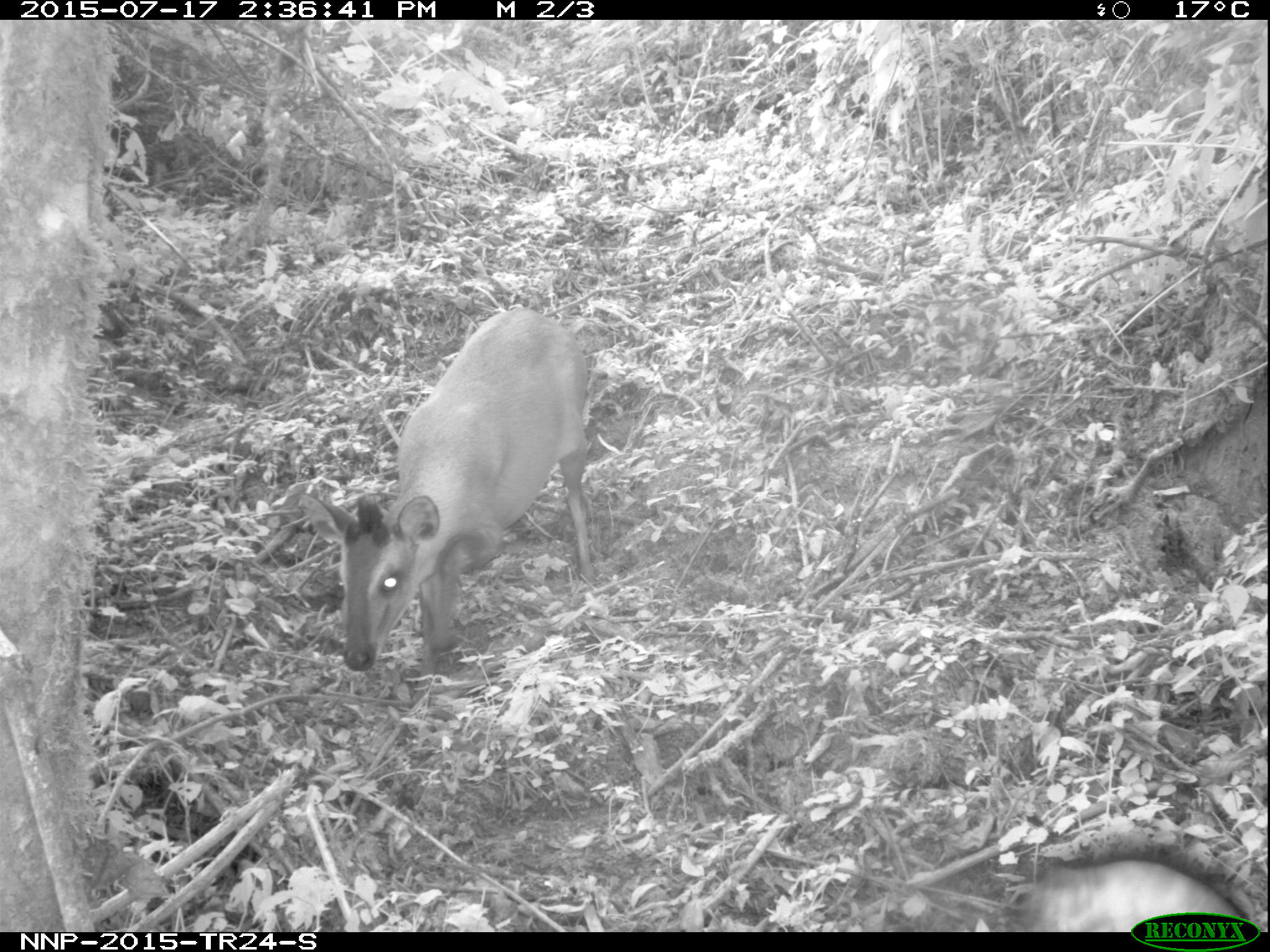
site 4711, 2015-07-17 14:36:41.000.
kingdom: Animalia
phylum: Chordata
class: Mammalia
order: Artiodactyla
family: Bovidae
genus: Cephalophus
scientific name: Cephalophus nigrifrons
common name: black-fronted duiker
Cephalophus nigrifrons (black-fronted duiker), count 1.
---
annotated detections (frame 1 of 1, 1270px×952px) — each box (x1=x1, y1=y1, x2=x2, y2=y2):
cephalophus nigrifrons: (x1=297, y1=306, x2=597, y2=707); (x1=1005, y1=847, x2=1259, y2=932)